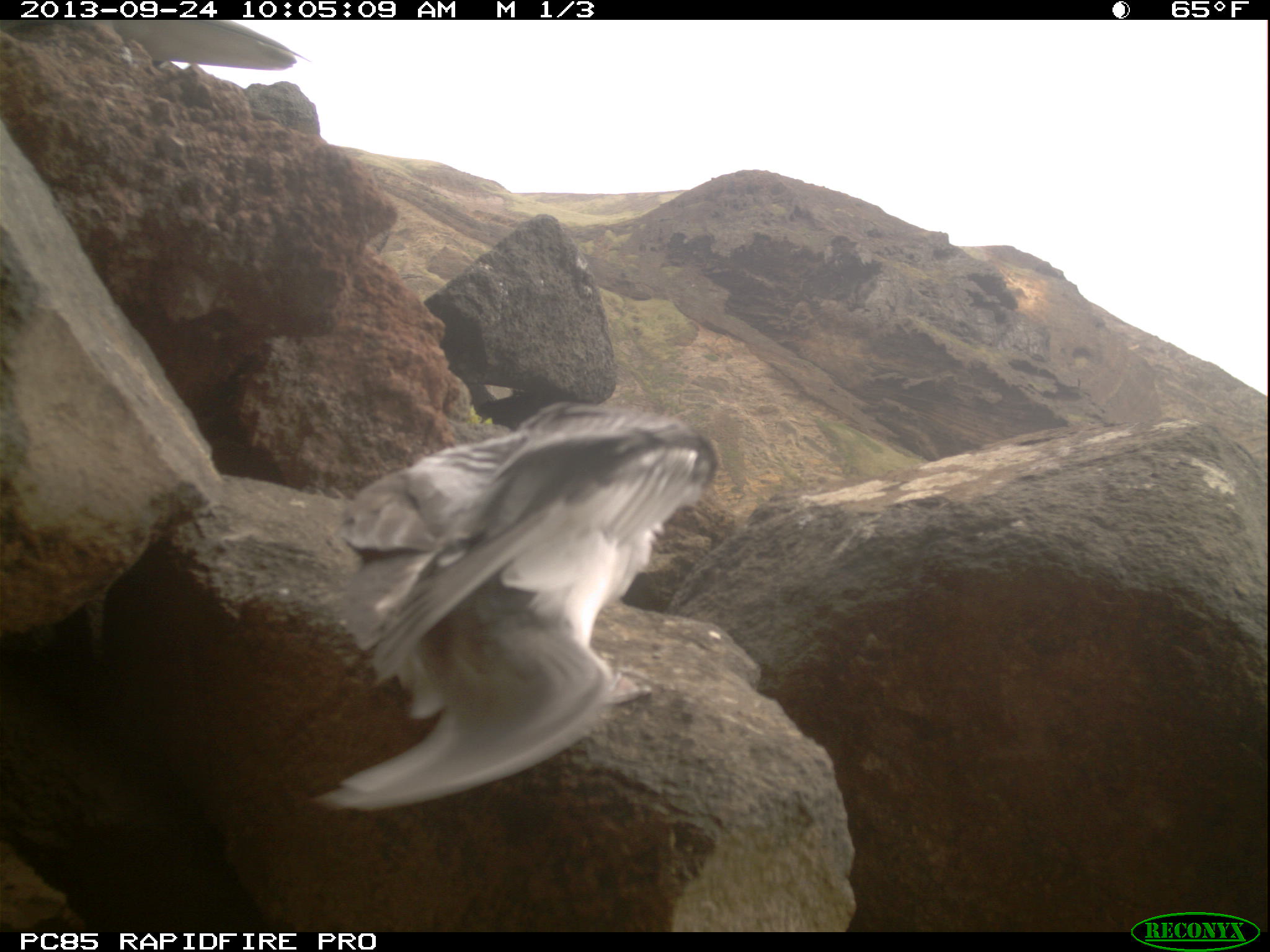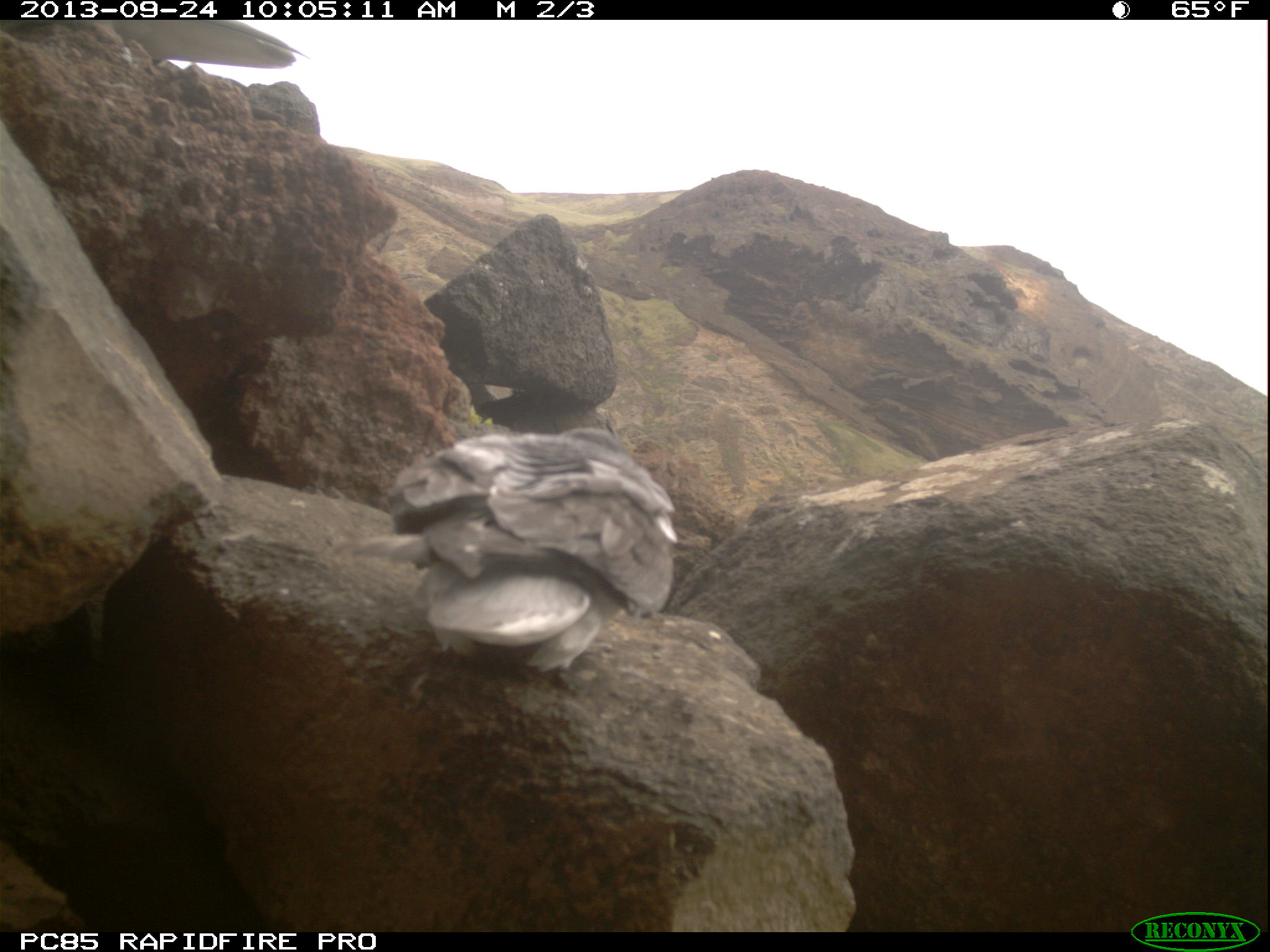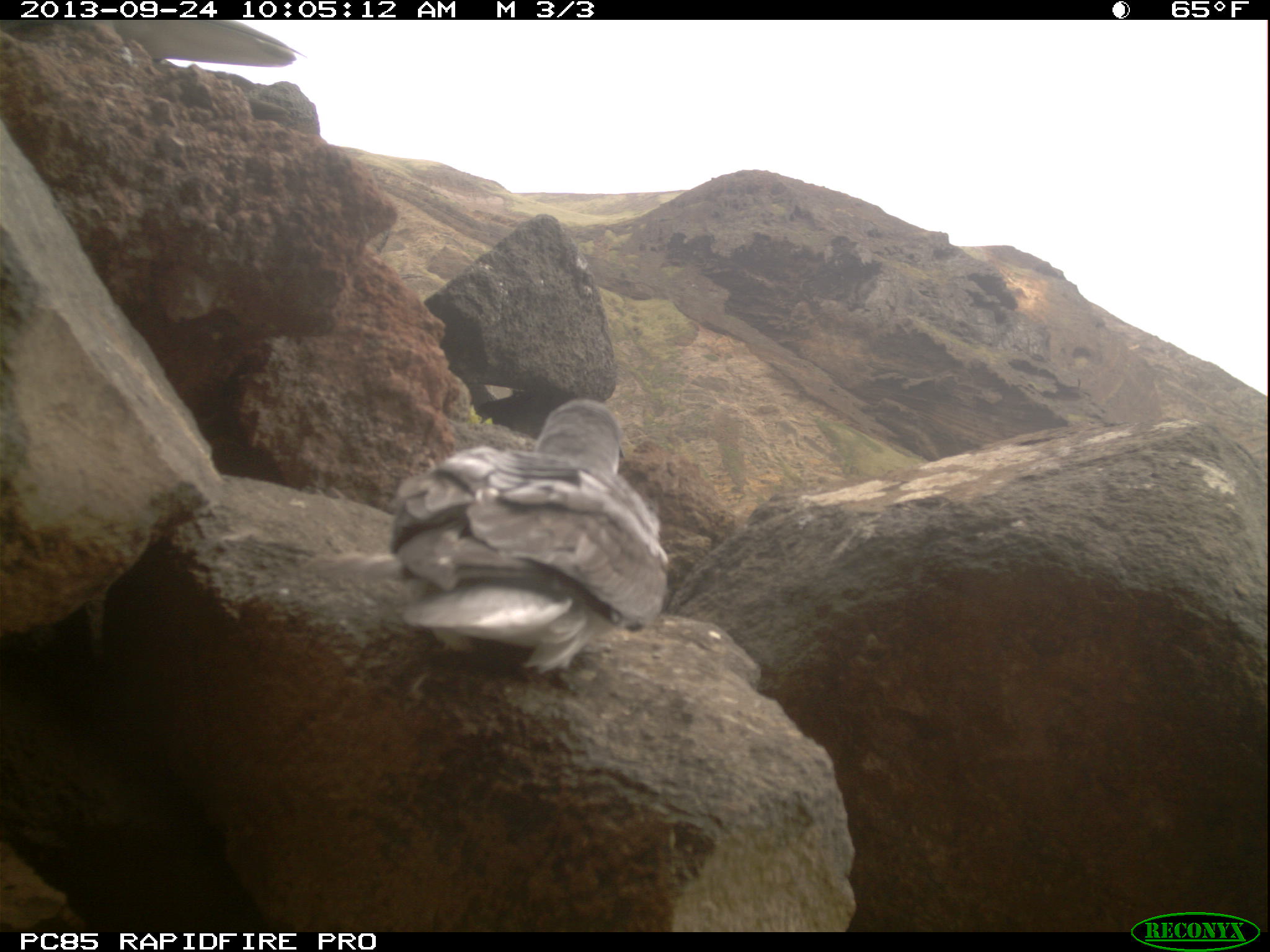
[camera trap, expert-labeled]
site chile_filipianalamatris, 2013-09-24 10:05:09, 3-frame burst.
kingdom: Animalia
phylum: Chordata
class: Aves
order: Procellariiformes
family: Procellariidae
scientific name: Procellariidae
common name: petrel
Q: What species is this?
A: Petrel (Procellariidae).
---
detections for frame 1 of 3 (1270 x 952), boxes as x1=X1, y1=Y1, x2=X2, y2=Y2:
petrel: x1=312, y1=394, x2=718, y2=834; x1=104, y1=22, x2=311, y2=71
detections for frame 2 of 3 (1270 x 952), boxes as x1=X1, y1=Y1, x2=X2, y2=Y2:
petrel: x1=349, y1=420, x2=675, y2=676; x1=32, y1=19, x2=313, y2=69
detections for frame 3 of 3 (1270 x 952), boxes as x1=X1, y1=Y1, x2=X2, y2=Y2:
petrel: x1=310, y1=389, x2=664, y2=688; x1=110, y1=21, x2=308, y2=77